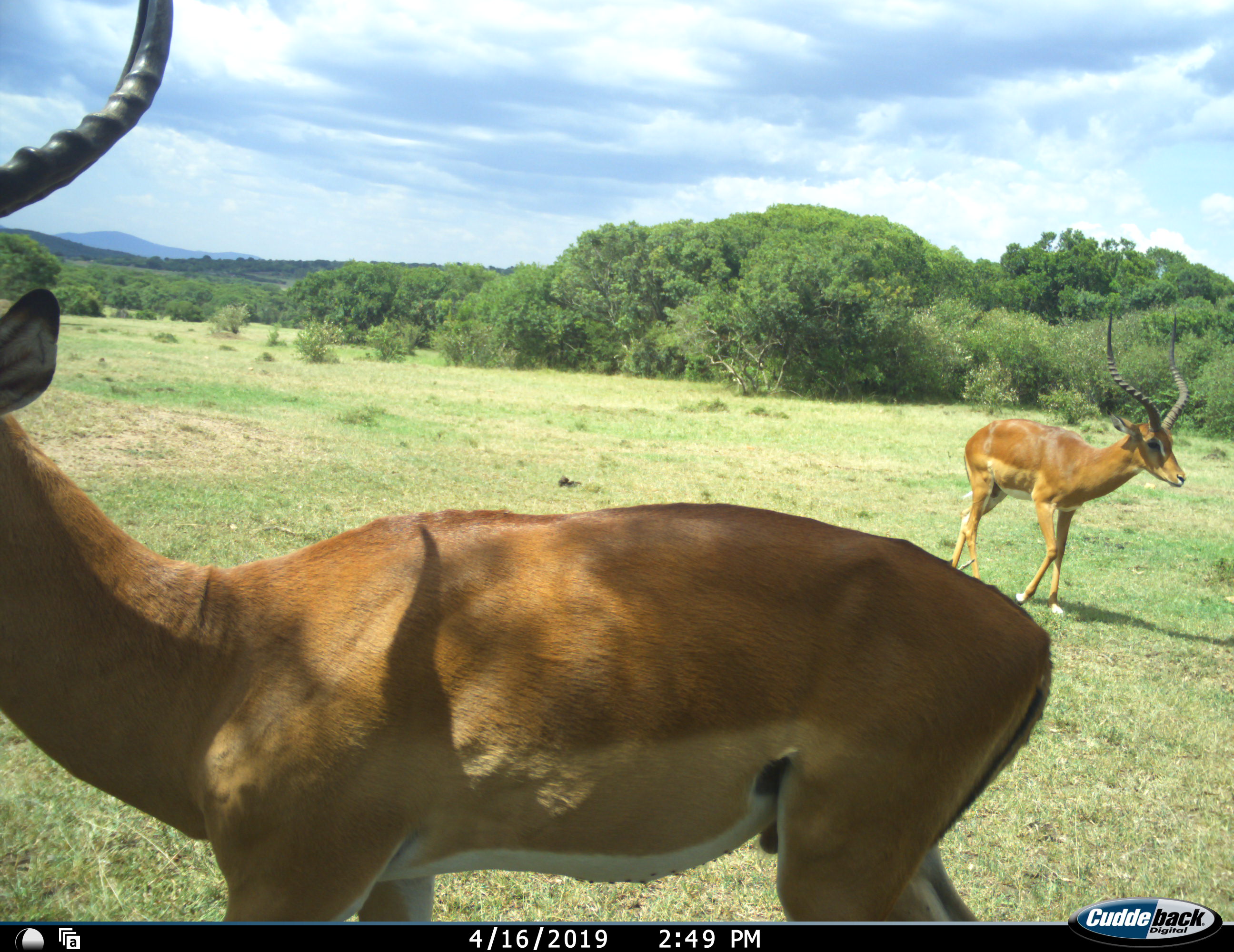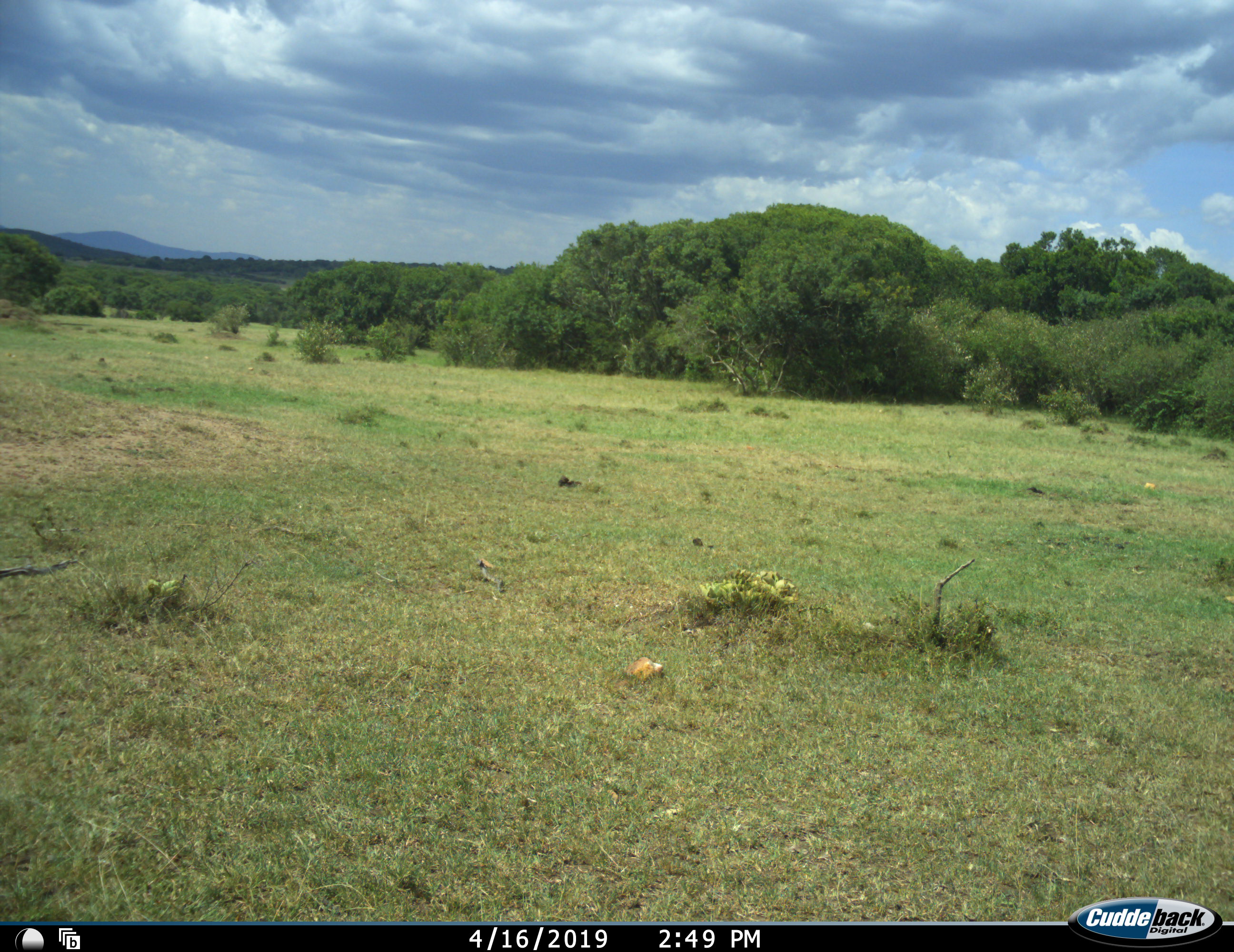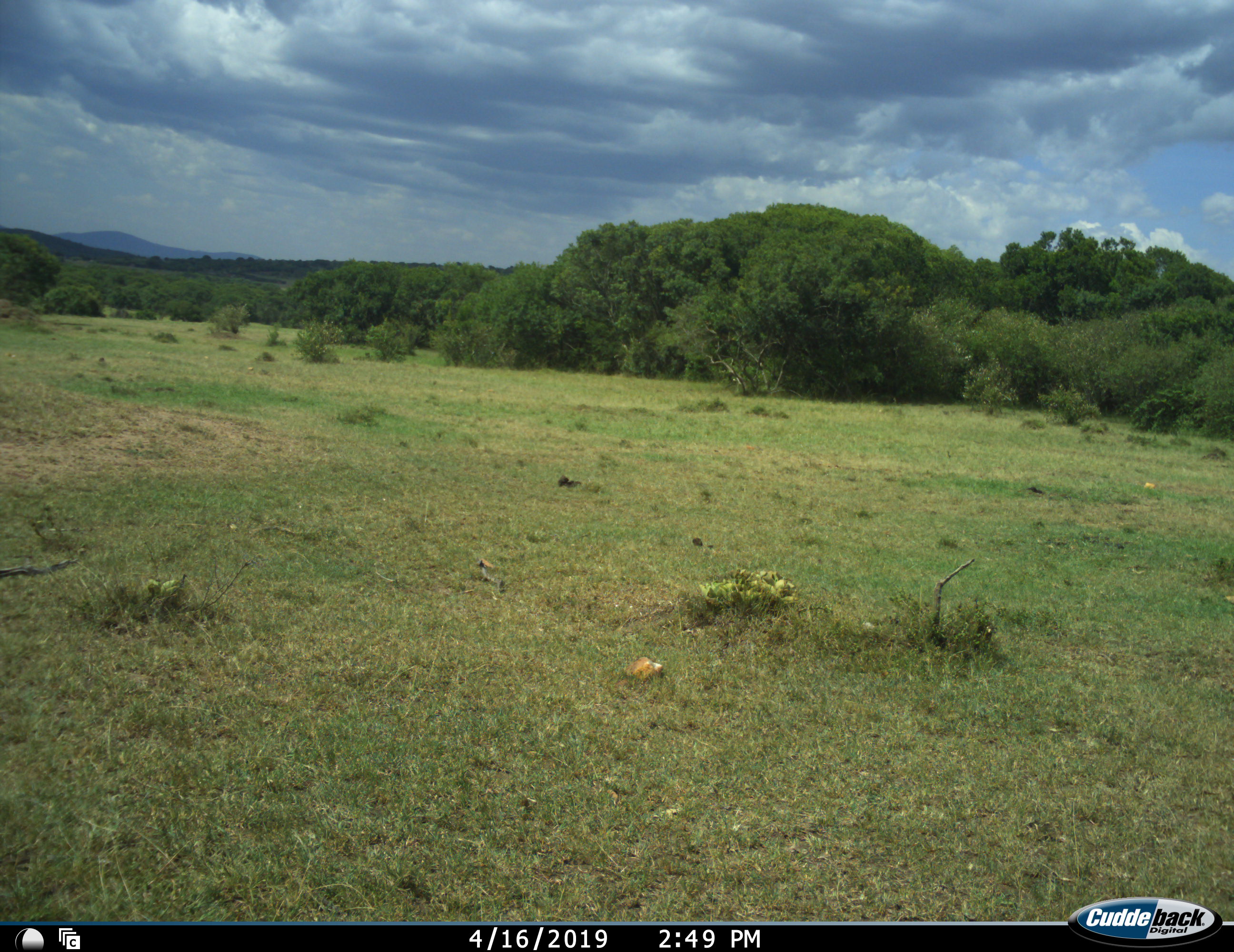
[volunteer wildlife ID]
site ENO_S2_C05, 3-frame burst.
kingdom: Animalia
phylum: Chordata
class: Mammalia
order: Artiodactyla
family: Bovidae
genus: Aepyceros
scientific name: Aepyceros melampus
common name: impala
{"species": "impala (Aepyceros melampus)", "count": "2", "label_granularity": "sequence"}